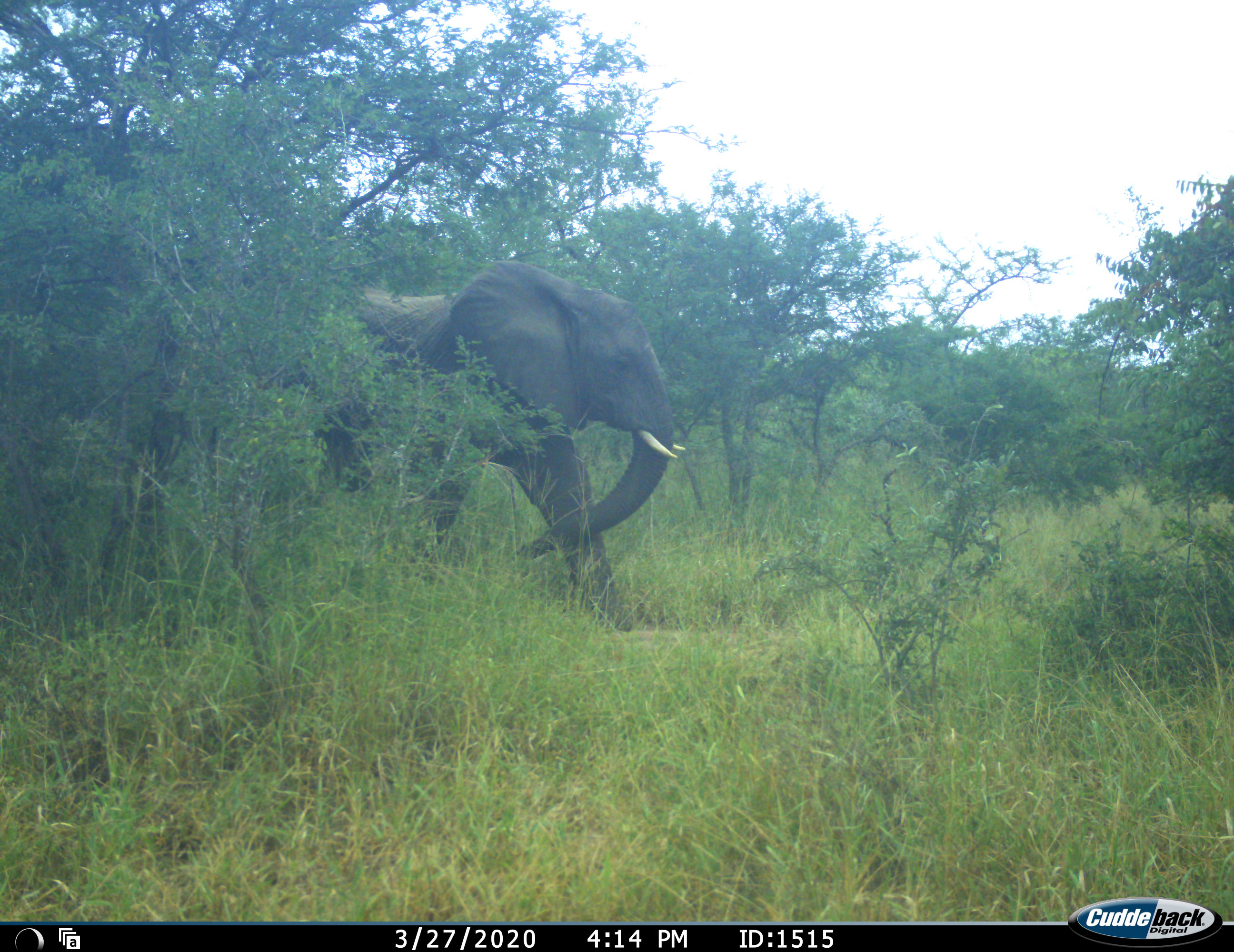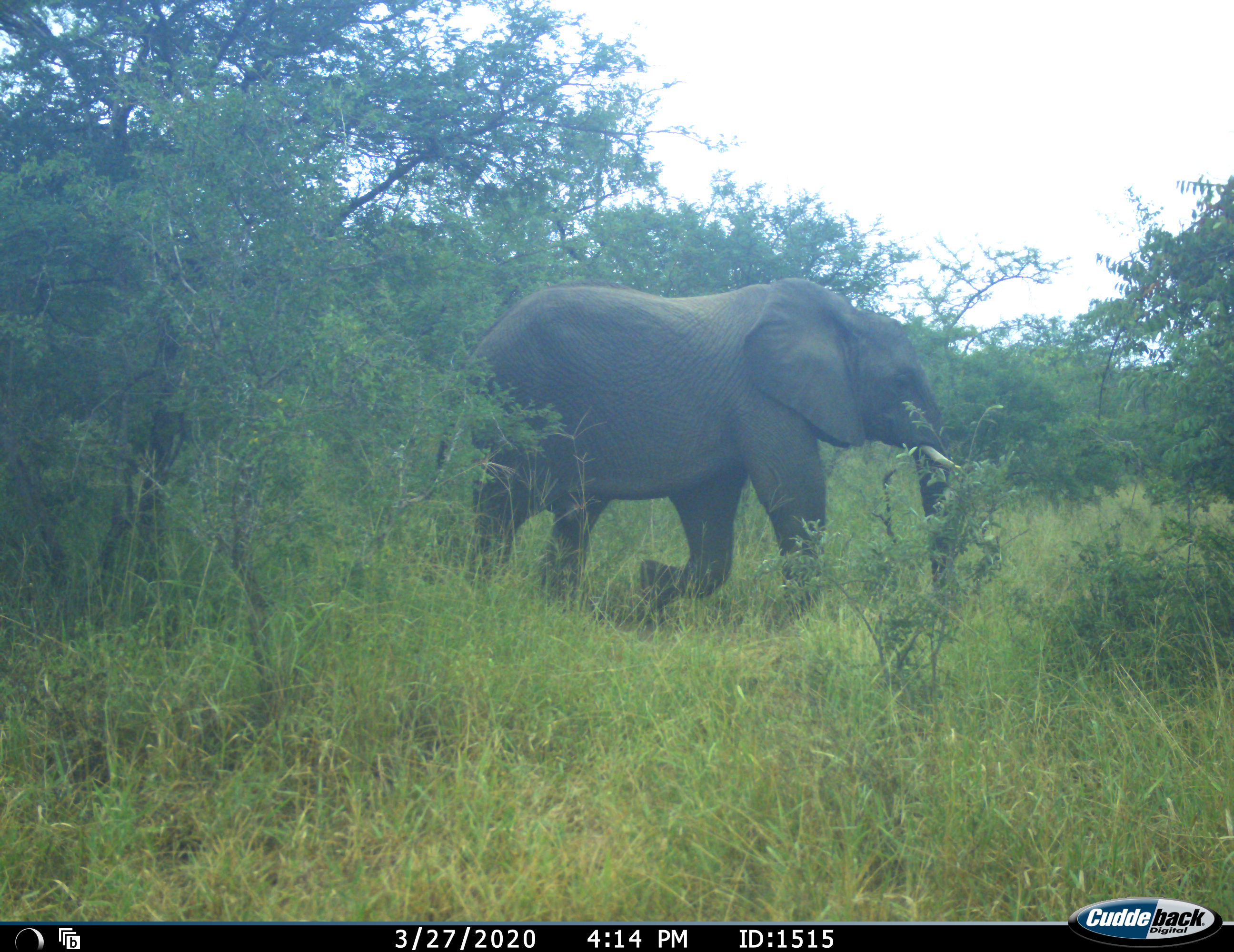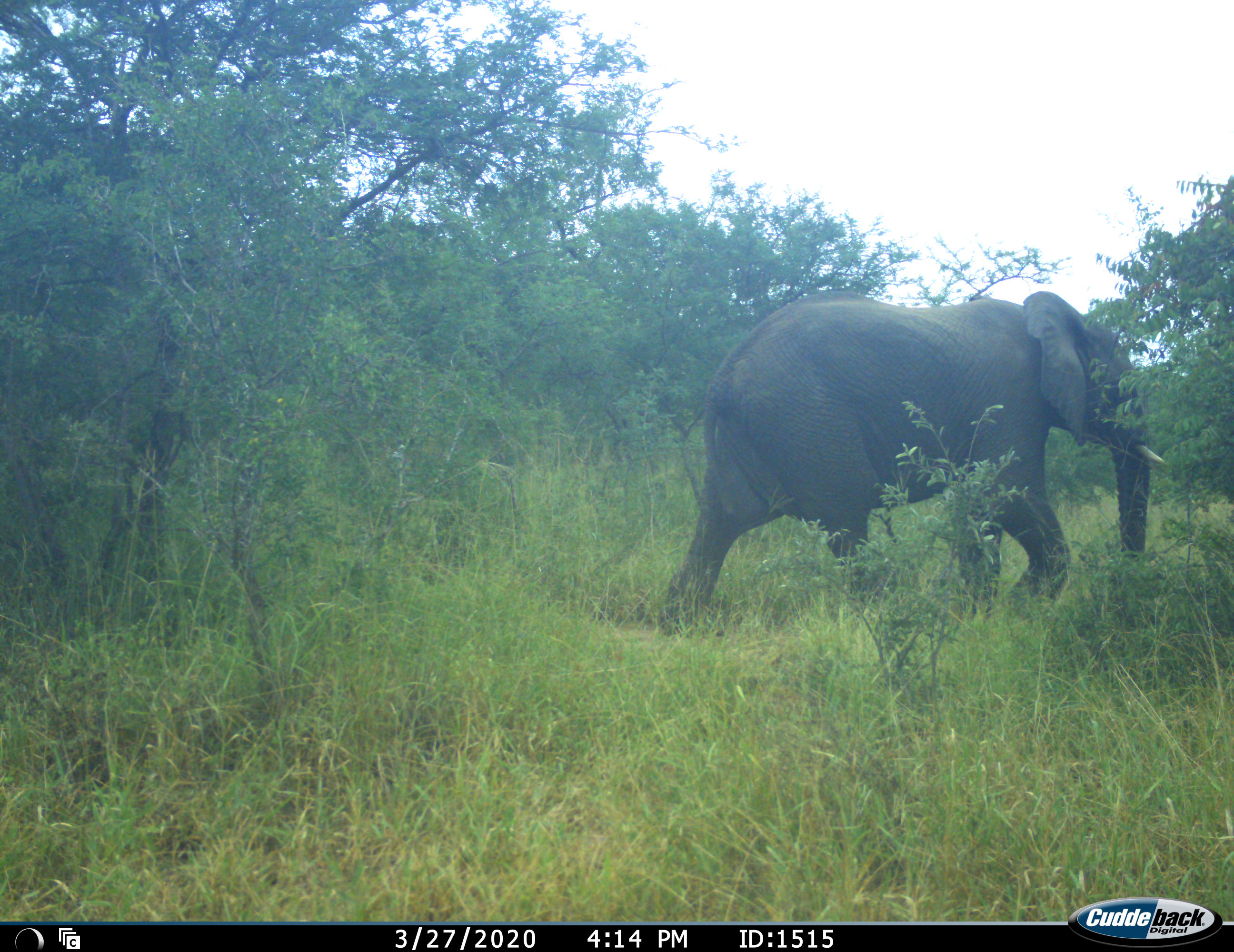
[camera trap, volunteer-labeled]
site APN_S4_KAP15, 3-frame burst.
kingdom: Animalia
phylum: Chordata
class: Mammalia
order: Proboscidea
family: Elephantidae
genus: Loxodonta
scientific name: Loxodonta africana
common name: african bush elephant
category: elephant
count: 1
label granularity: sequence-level